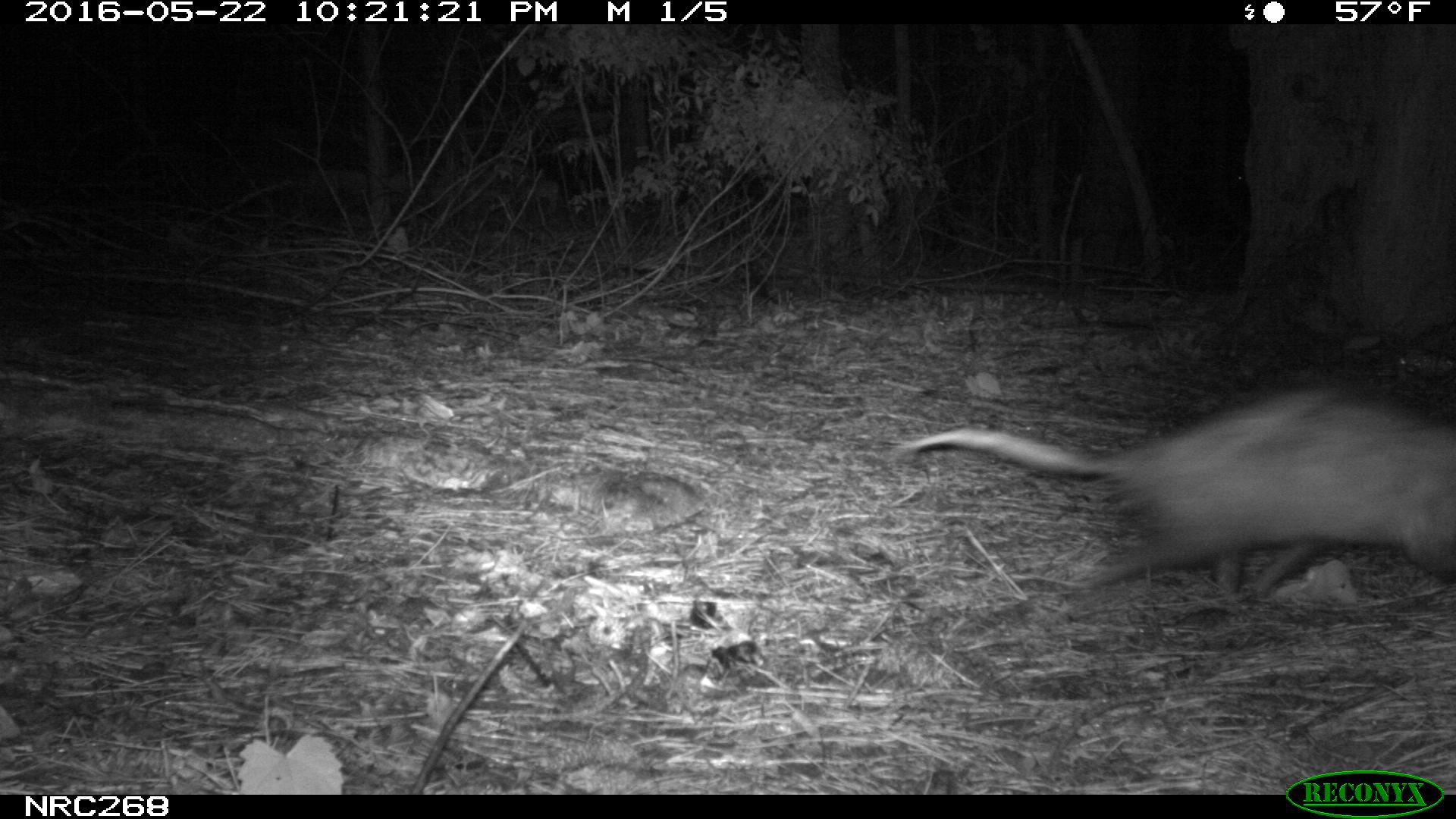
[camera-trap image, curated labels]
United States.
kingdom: Animalia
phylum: Chordata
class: Mammalia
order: Didelphimorphia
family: Didelphidae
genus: Didelphis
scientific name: Didelphis virginiana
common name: virginia opossum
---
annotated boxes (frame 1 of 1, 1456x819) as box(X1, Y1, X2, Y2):
Virginia Opossum: box(892, 372, 1456, 610)